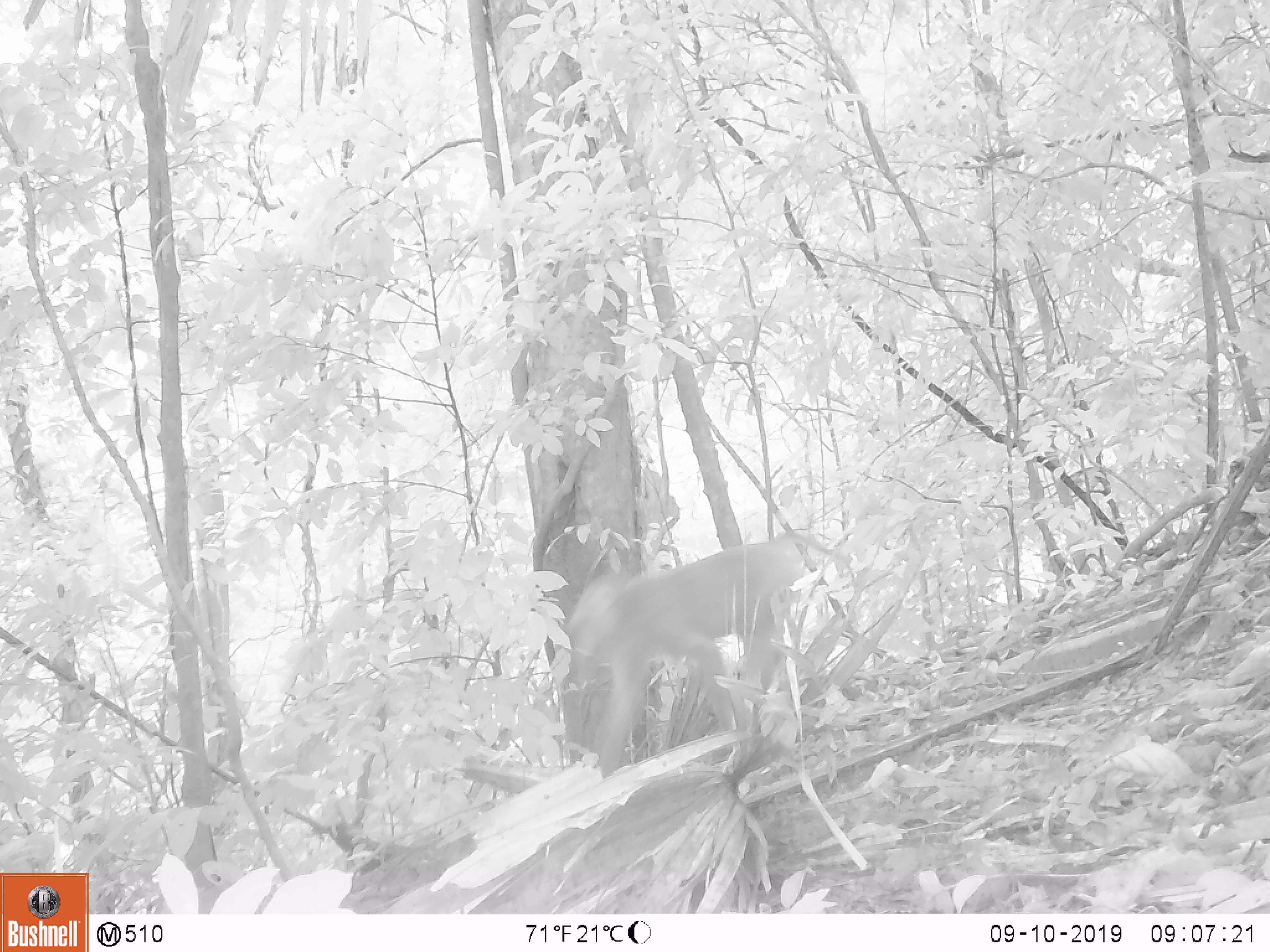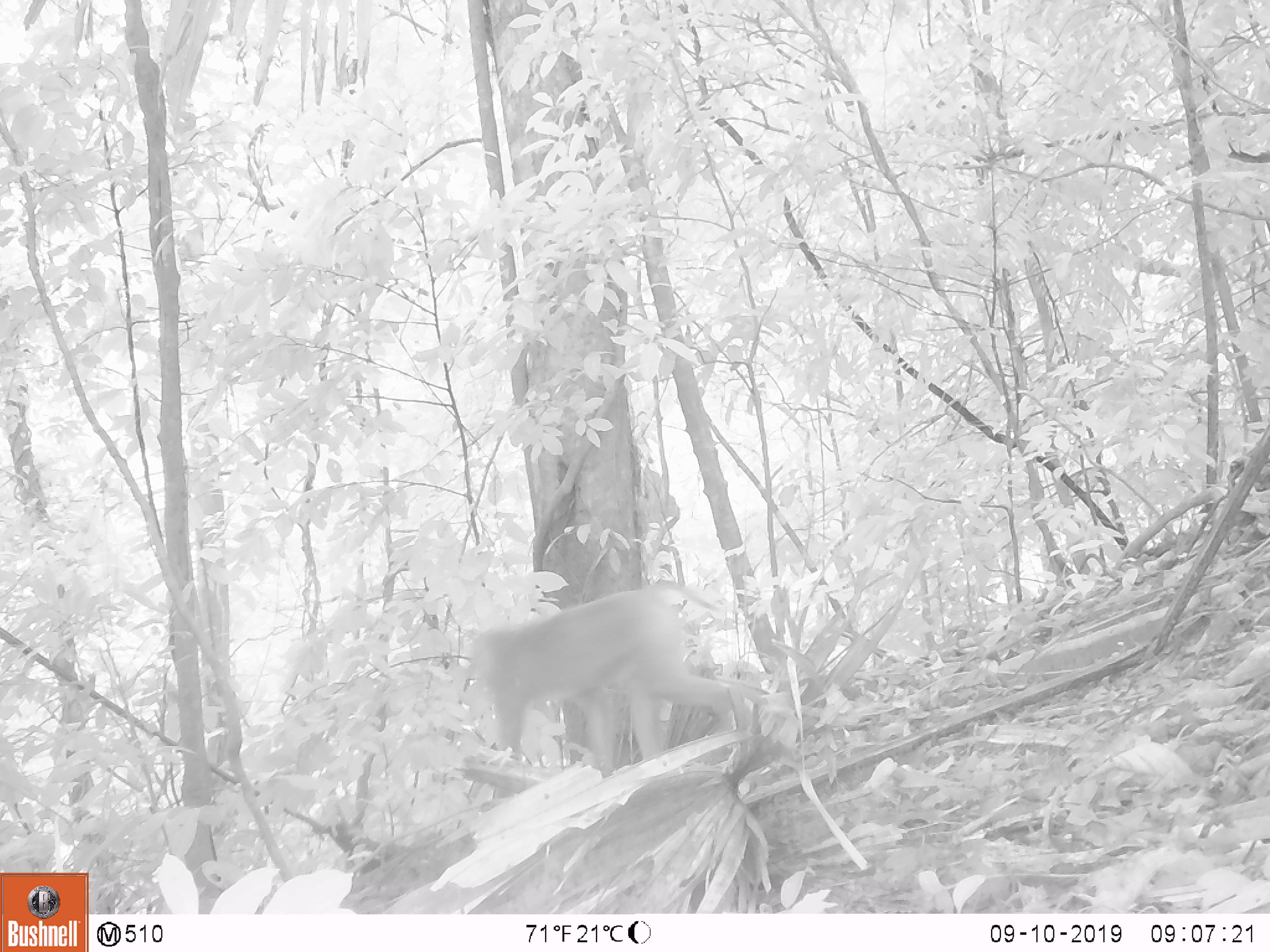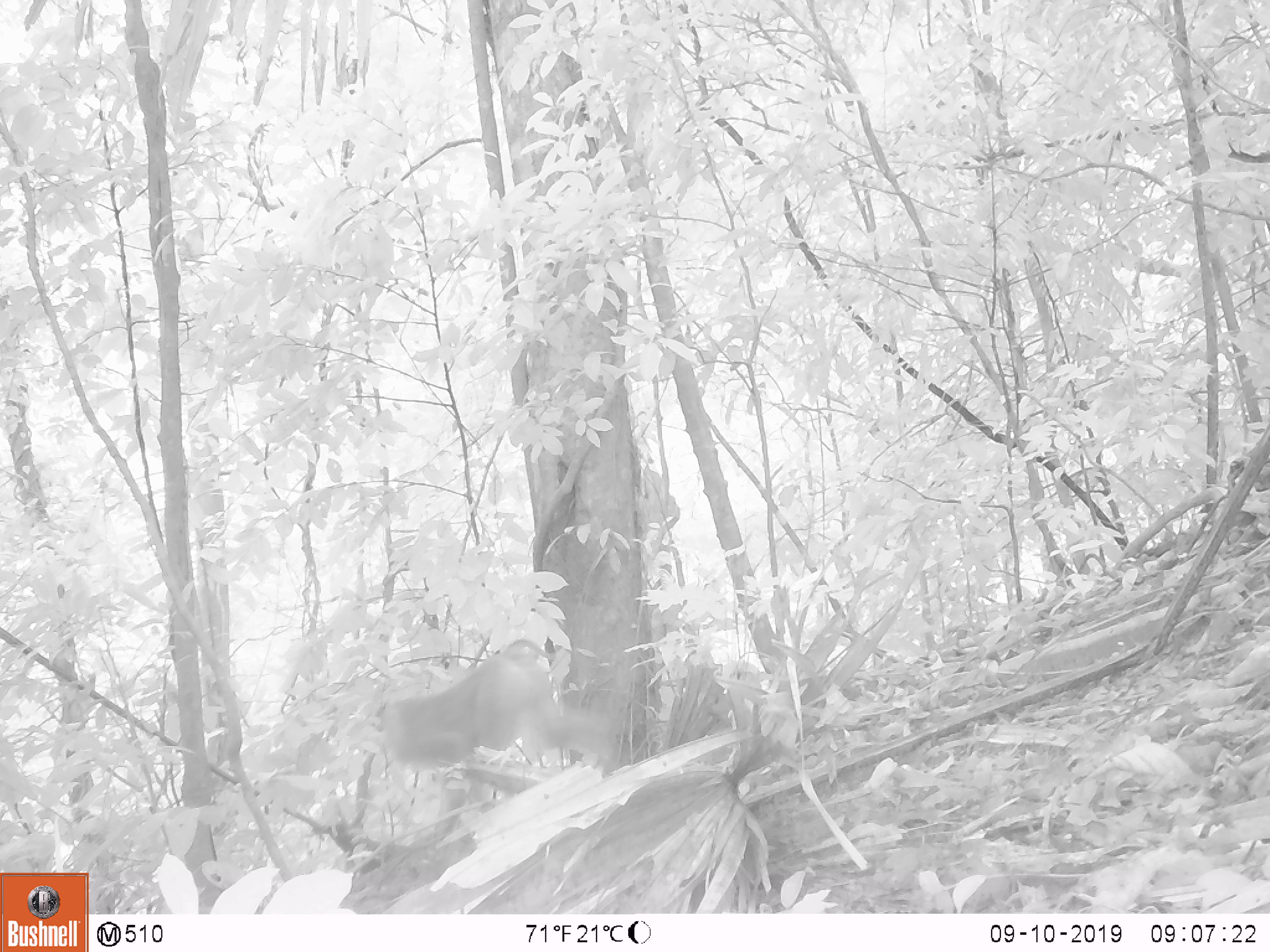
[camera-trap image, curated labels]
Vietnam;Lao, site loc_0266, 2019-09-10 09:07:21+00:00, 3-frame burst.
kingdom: Animalia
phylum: Chordata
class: Mammalia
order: Primates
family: Cercopithecidae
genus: Macaca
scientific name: Macaca nemestrina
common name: pig-tailed macaque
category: pig tailed macaque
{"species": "pig tailed macaque (pig-tailed macaque) (Macaca nemestrina)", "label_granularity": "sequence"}